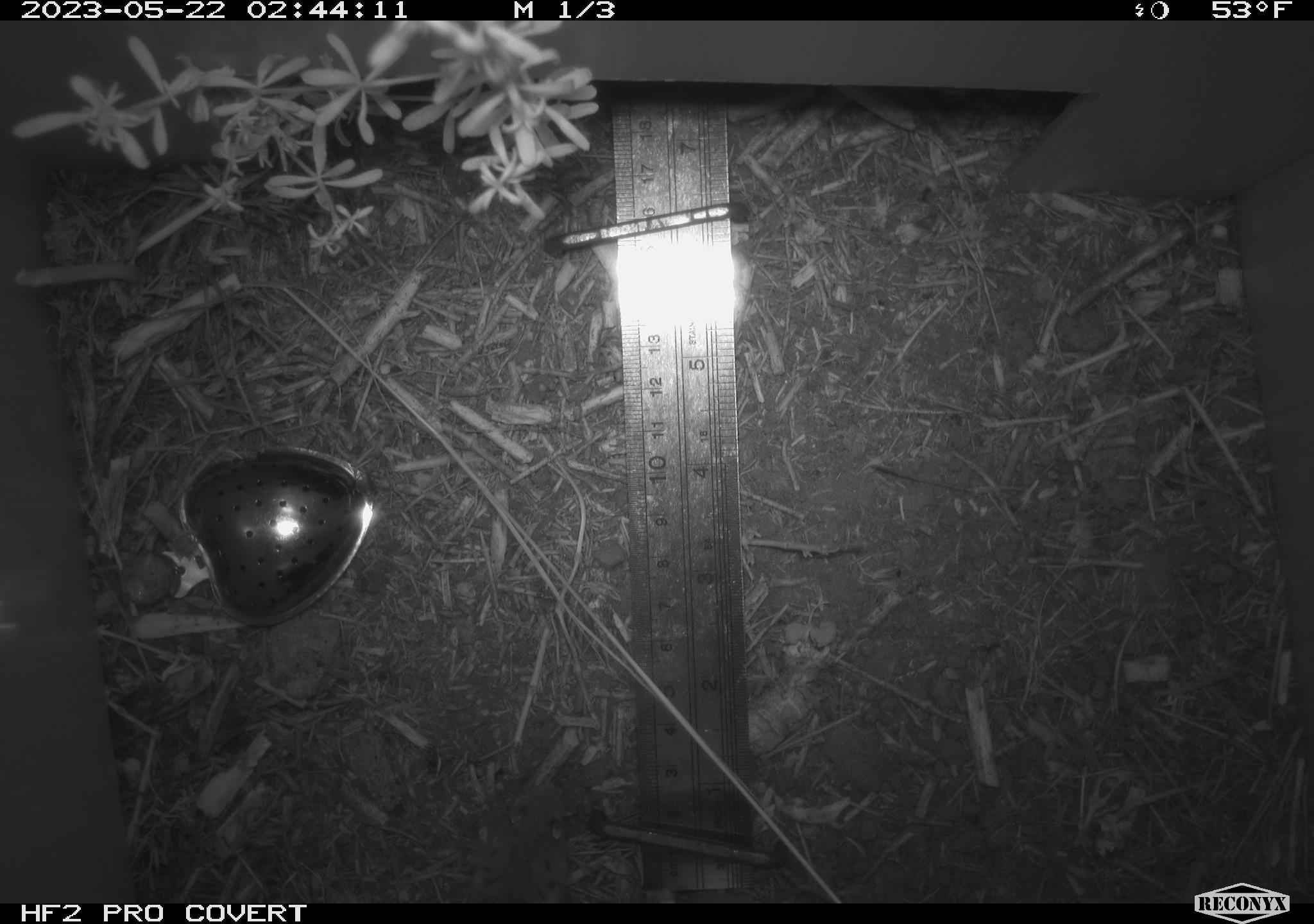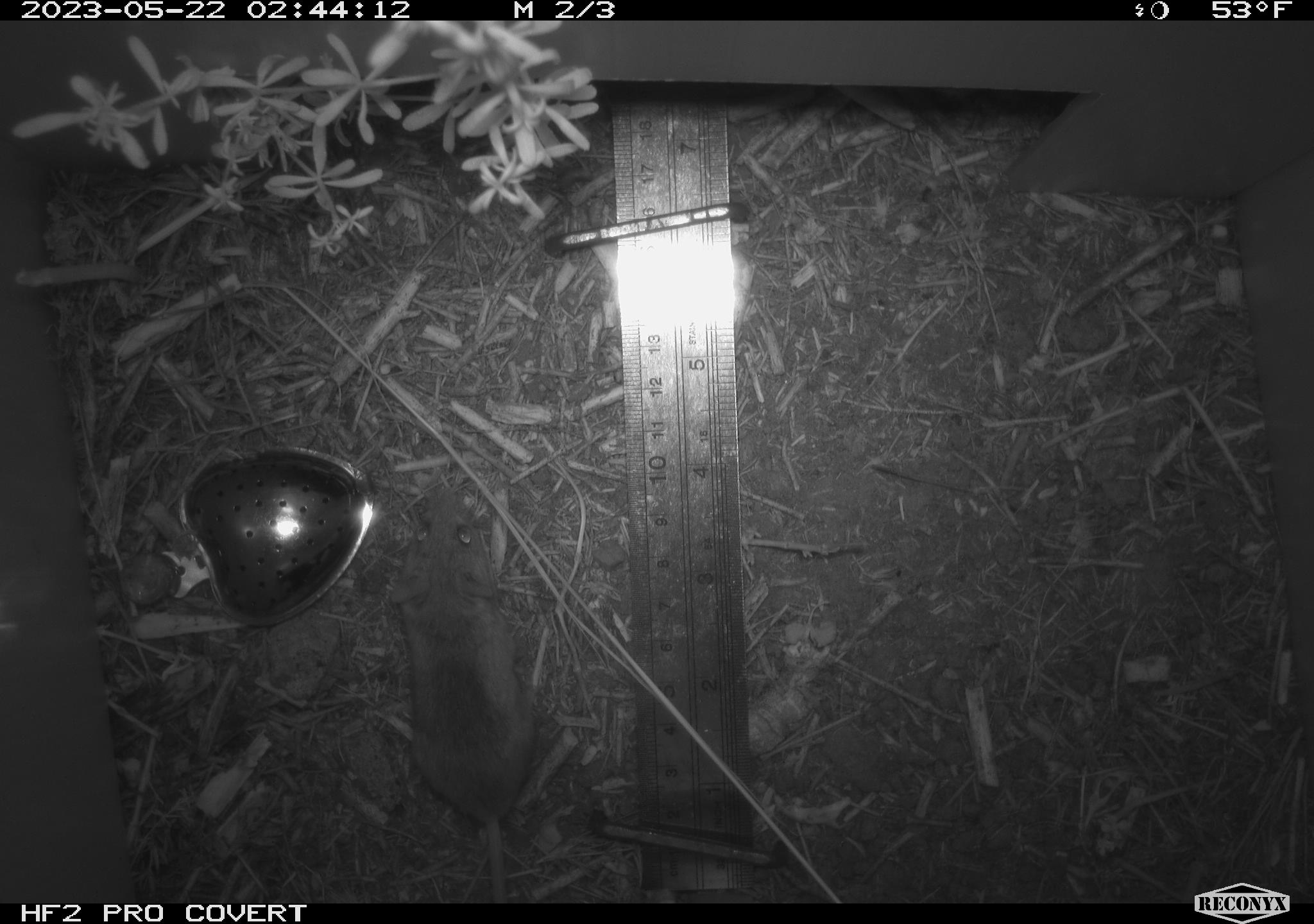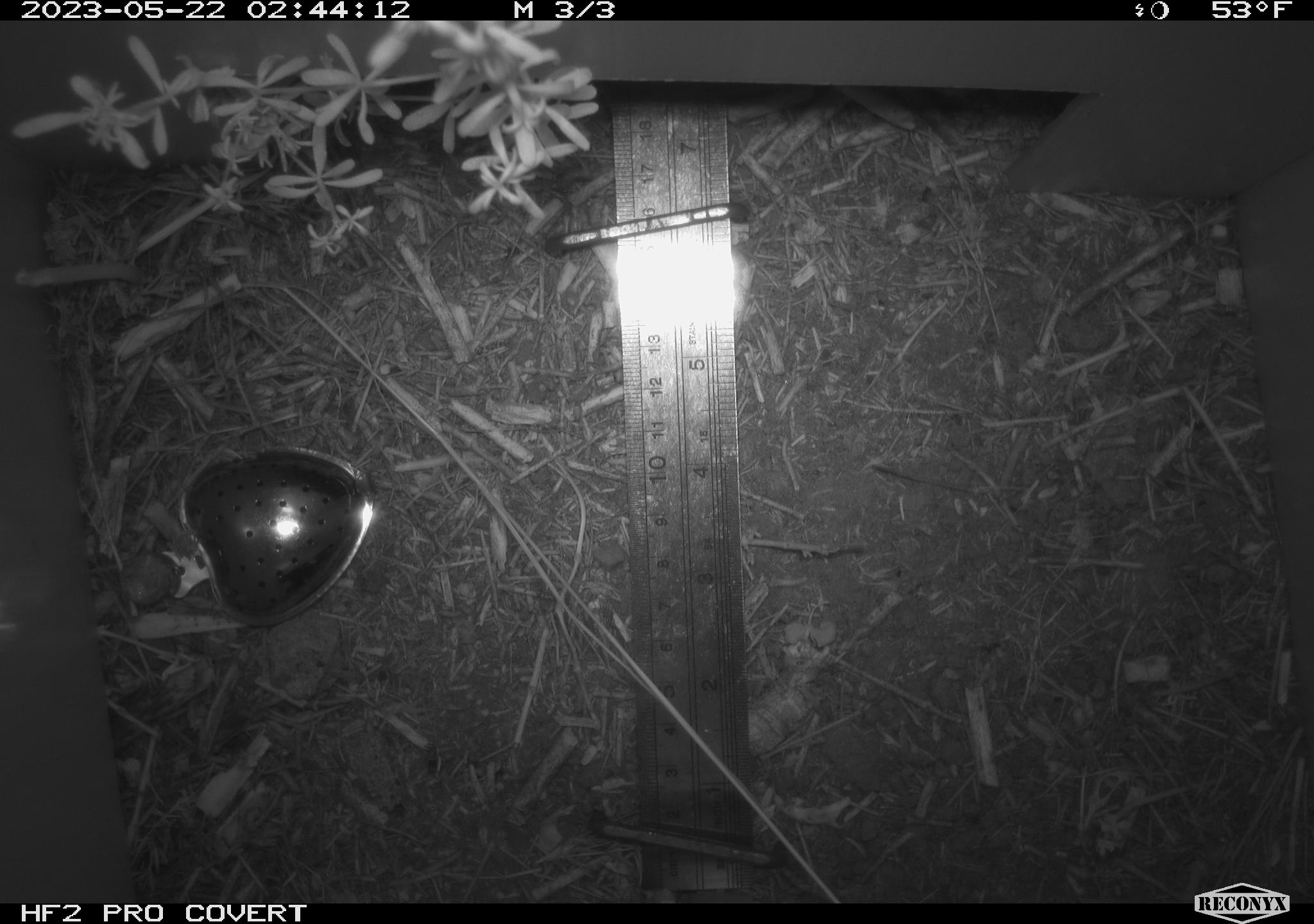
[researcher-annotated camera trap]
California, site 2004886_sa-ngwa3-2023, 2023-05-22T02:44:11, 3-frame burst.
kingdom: Animalia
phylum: Chordata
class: Mammalia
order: Rodentia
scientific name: Rodentia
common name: mouse species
Mouse species (Rodentia).